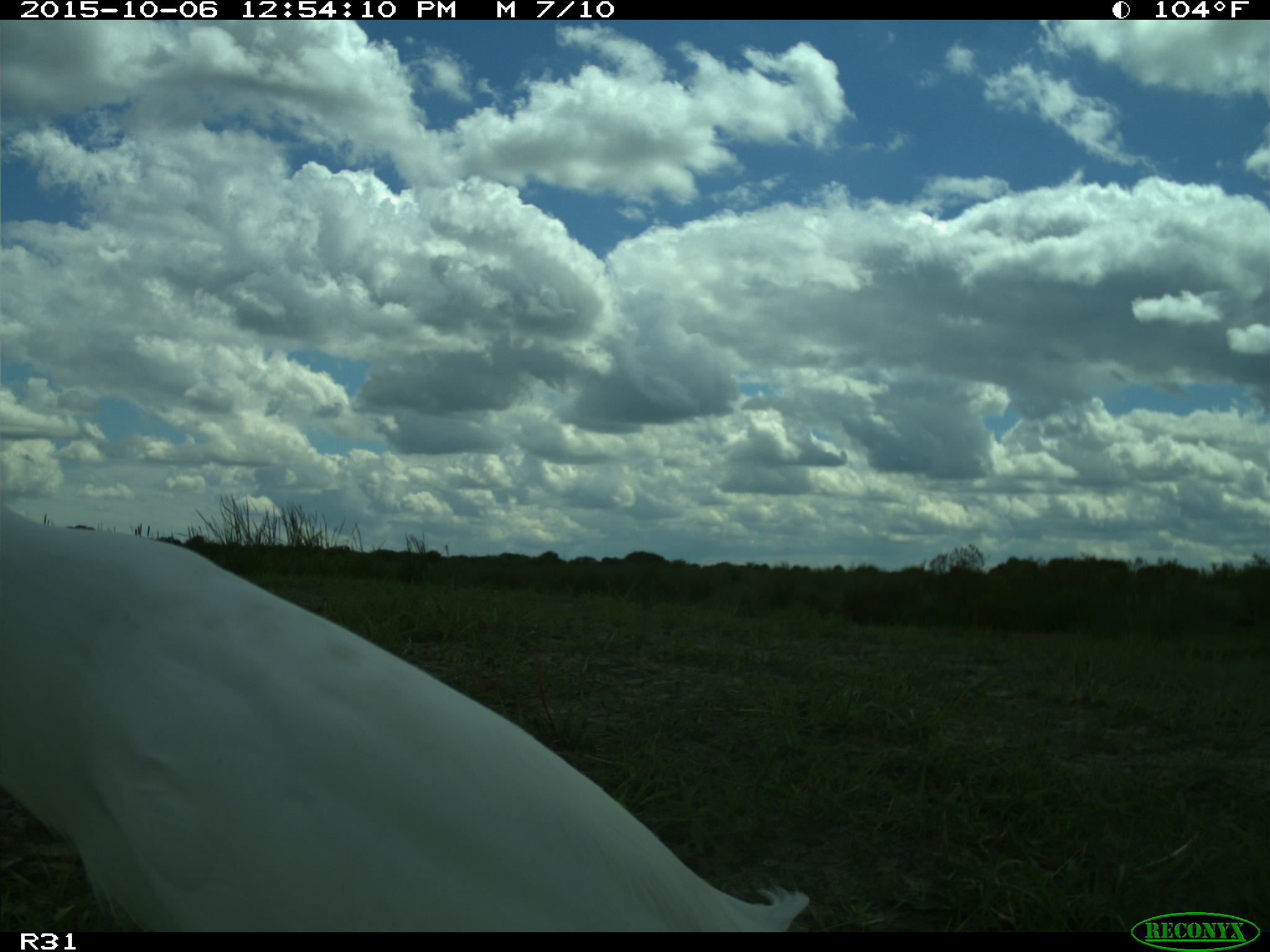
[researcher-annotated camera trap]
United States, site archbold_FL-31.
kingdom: Animalia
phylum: Chordata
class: Aves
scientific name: Aves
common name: birds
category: unidentified bird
Unidentified bird (birds) (Aves).